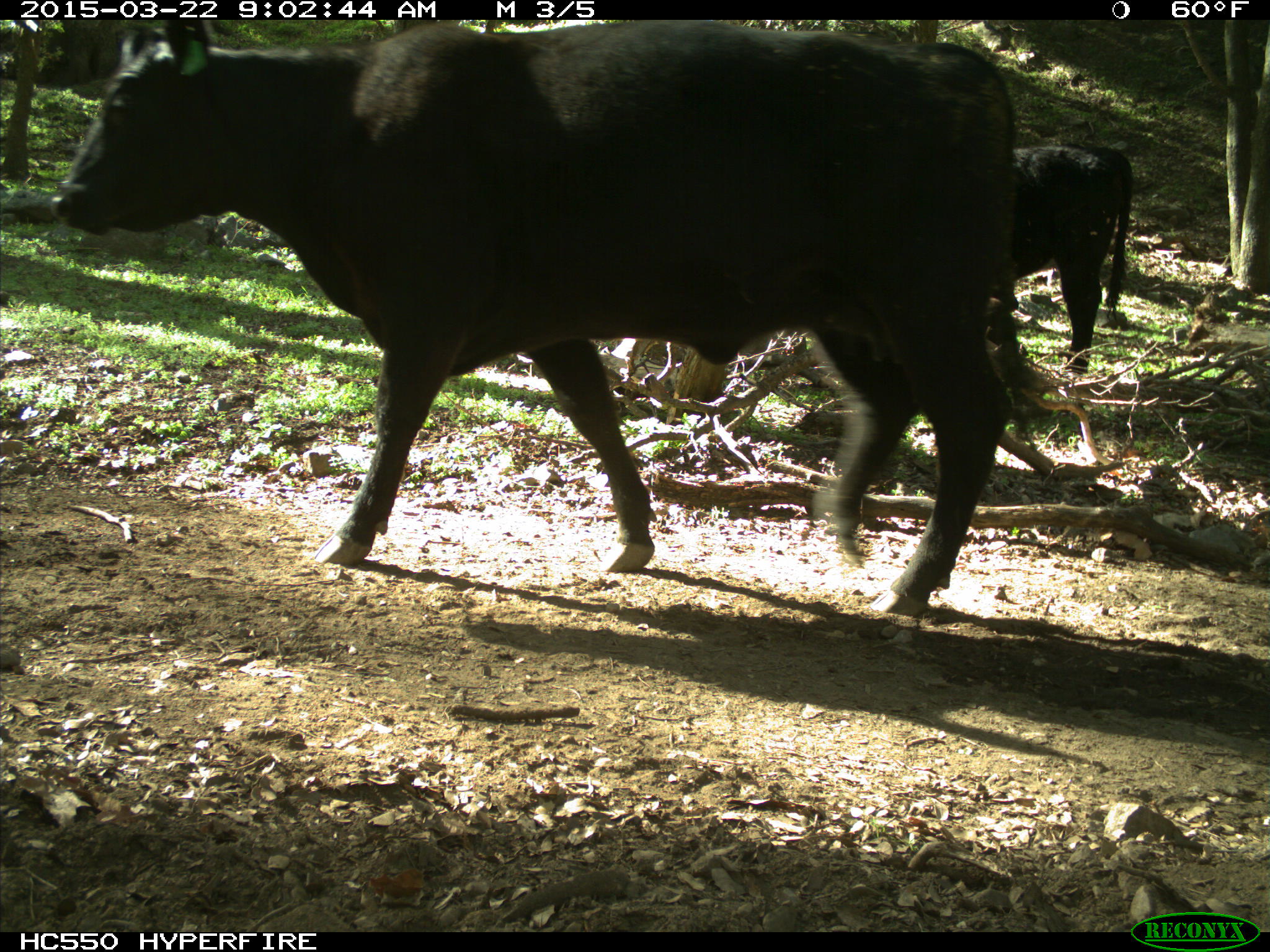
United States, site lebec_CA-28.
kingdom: Animalia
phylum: Chordata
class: Mammalia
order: Artiodactyla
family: Bovidae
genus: Bos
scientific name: Bos taurus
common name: domestic cow